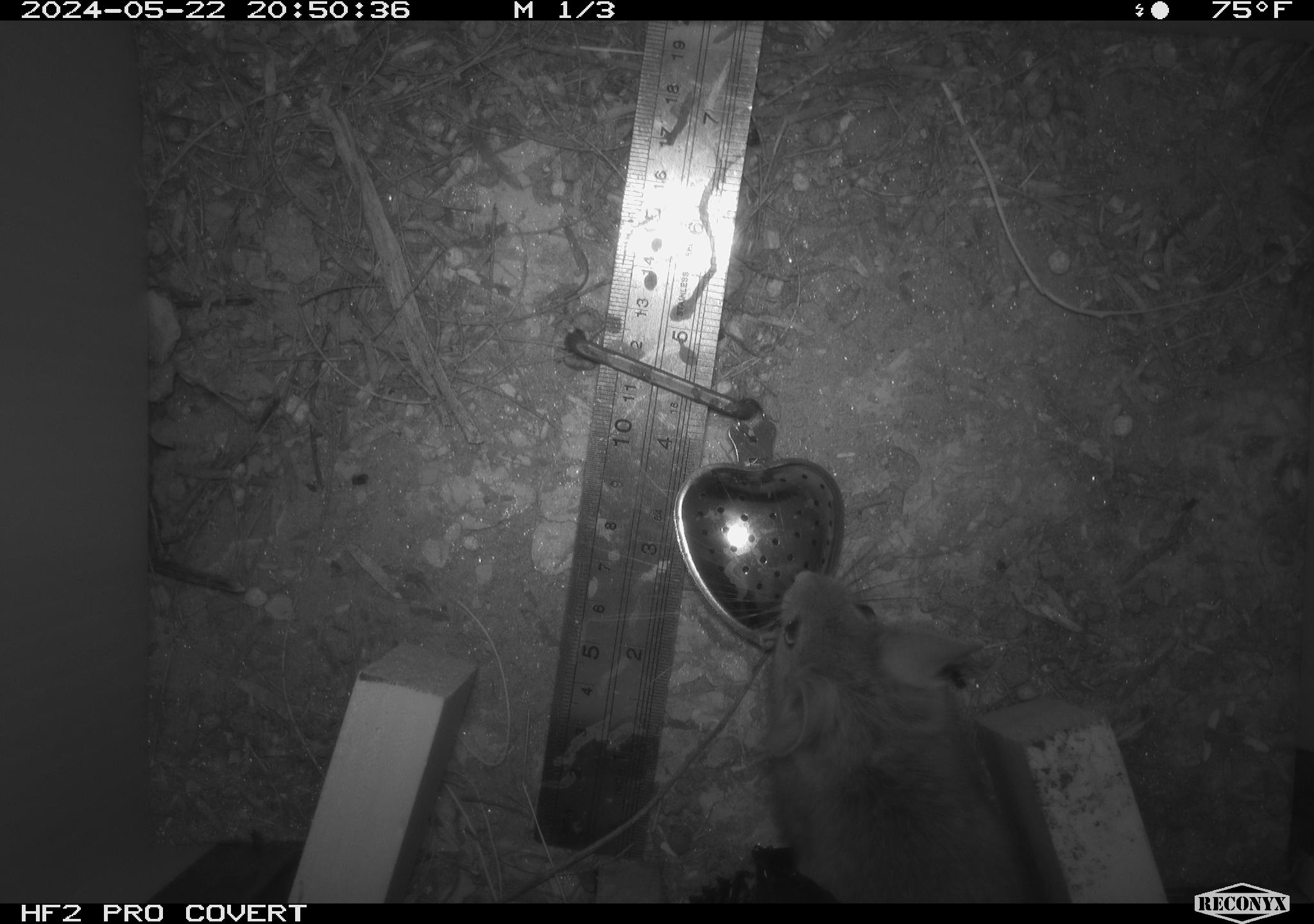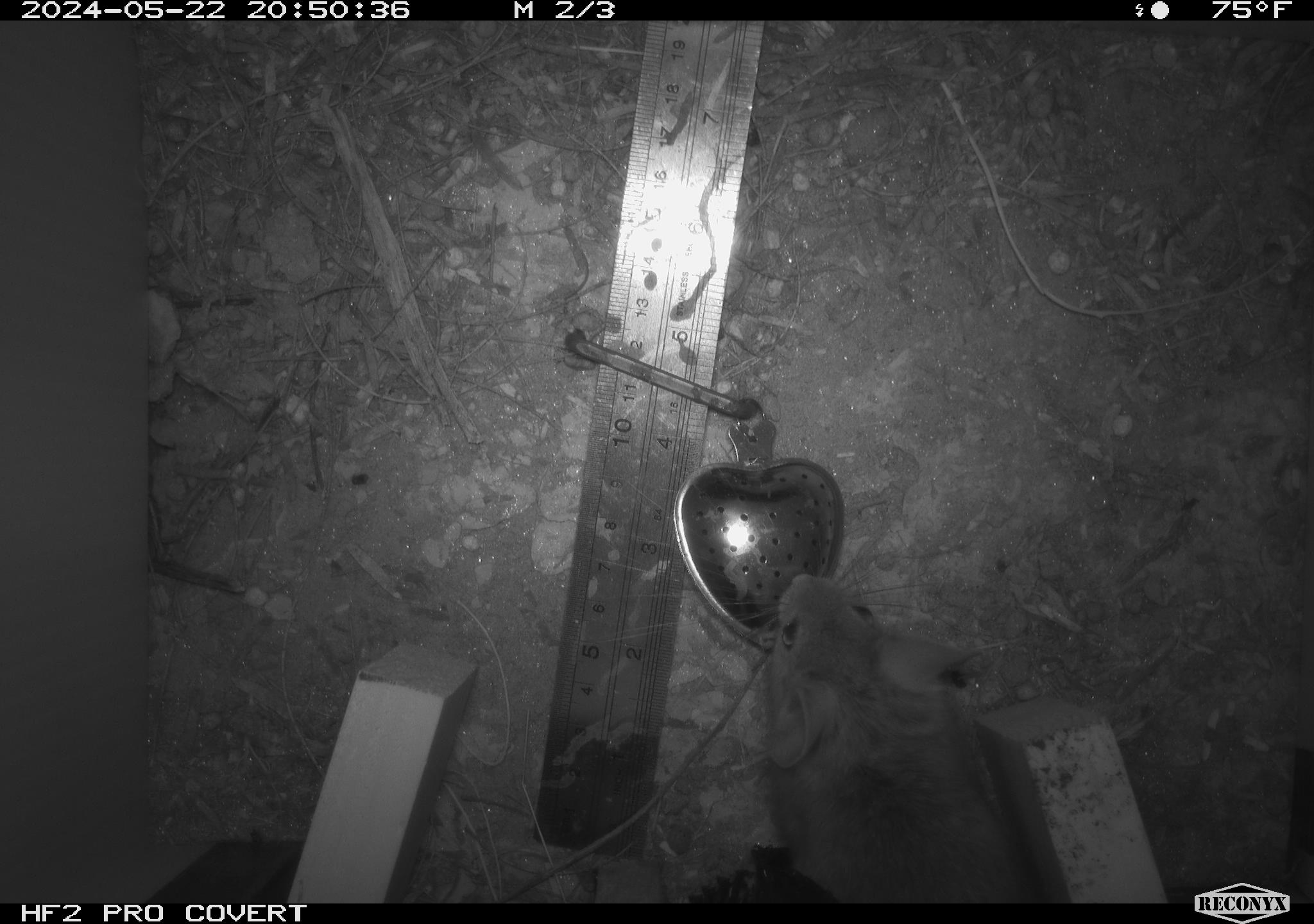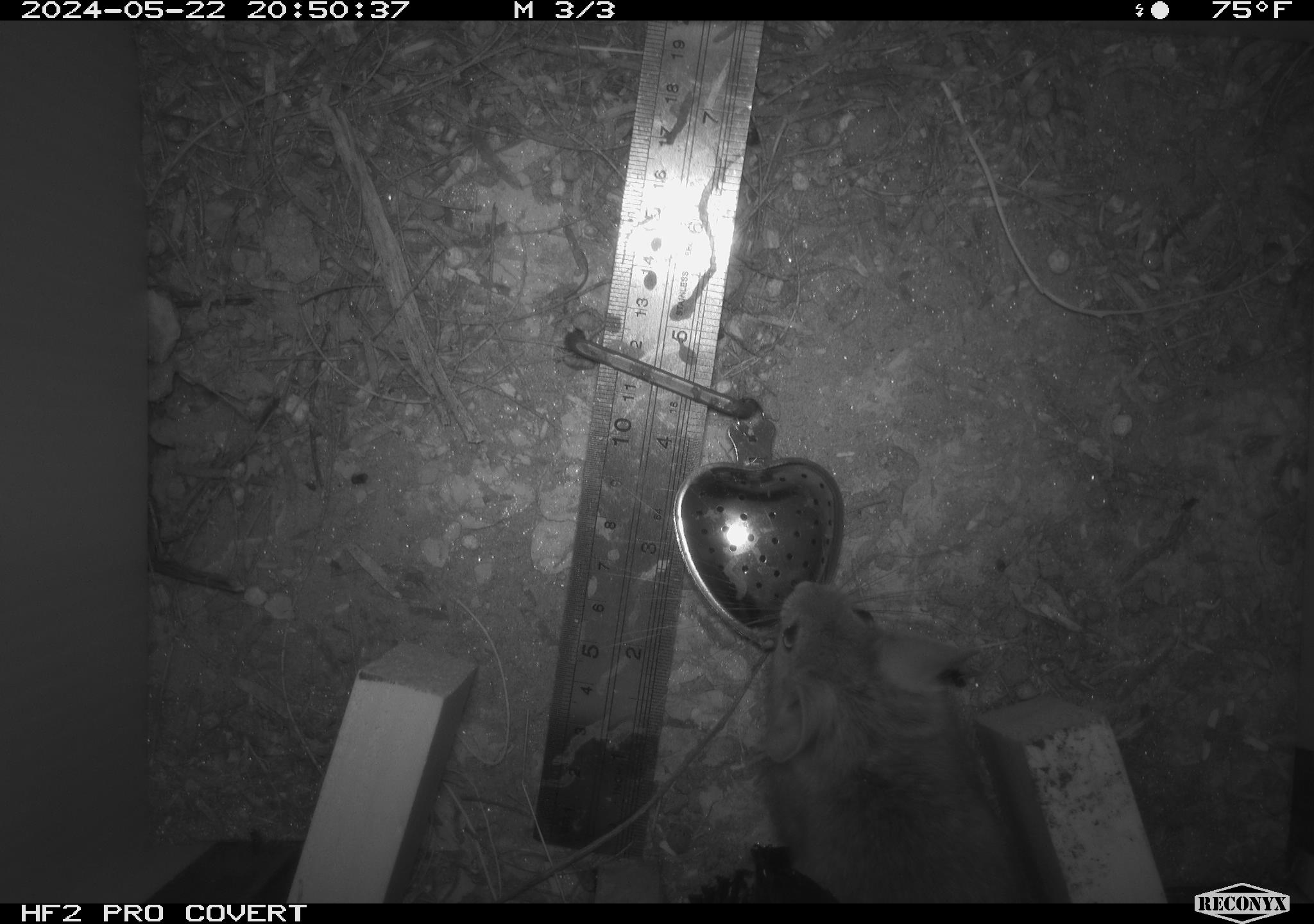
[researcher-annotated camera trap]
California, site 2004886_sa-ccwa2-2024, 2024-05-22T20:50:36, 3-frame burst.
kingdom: Animalia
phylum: Chordata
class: Mammalia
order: Rodentia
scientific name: Rodentia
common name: woodrat or rat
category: woodrat or rat species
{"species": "woodrat or rat species (woodrat or rat) (Rodentia)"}